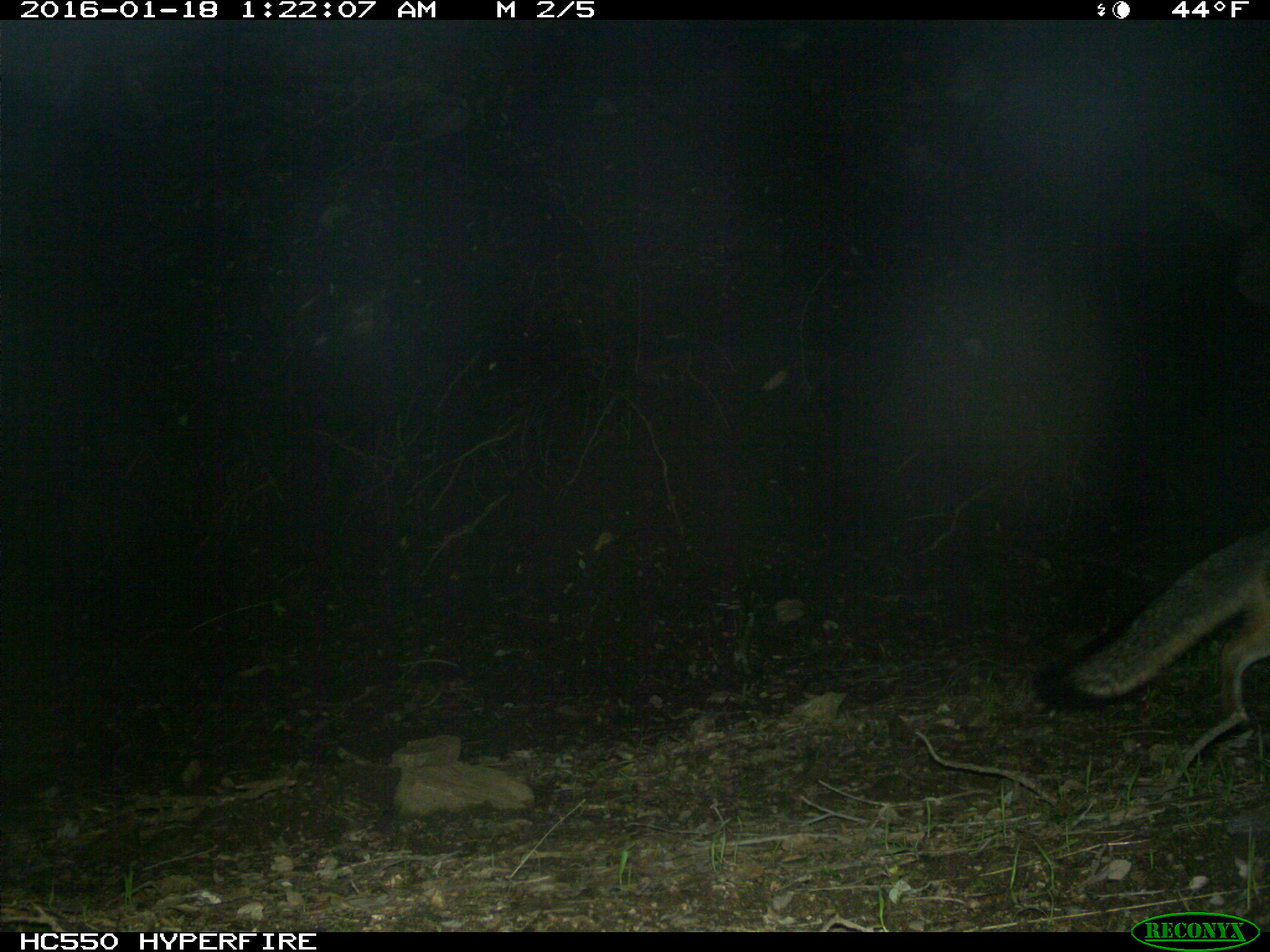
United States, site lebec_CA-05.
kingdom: Animalia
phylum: Chordata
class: Mammalia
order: Carnivora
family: Canidae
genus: Urocyon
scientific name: Urocyon cinereoargenteus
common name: gray fox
Urocyon cinereoargenteus (gray fox).